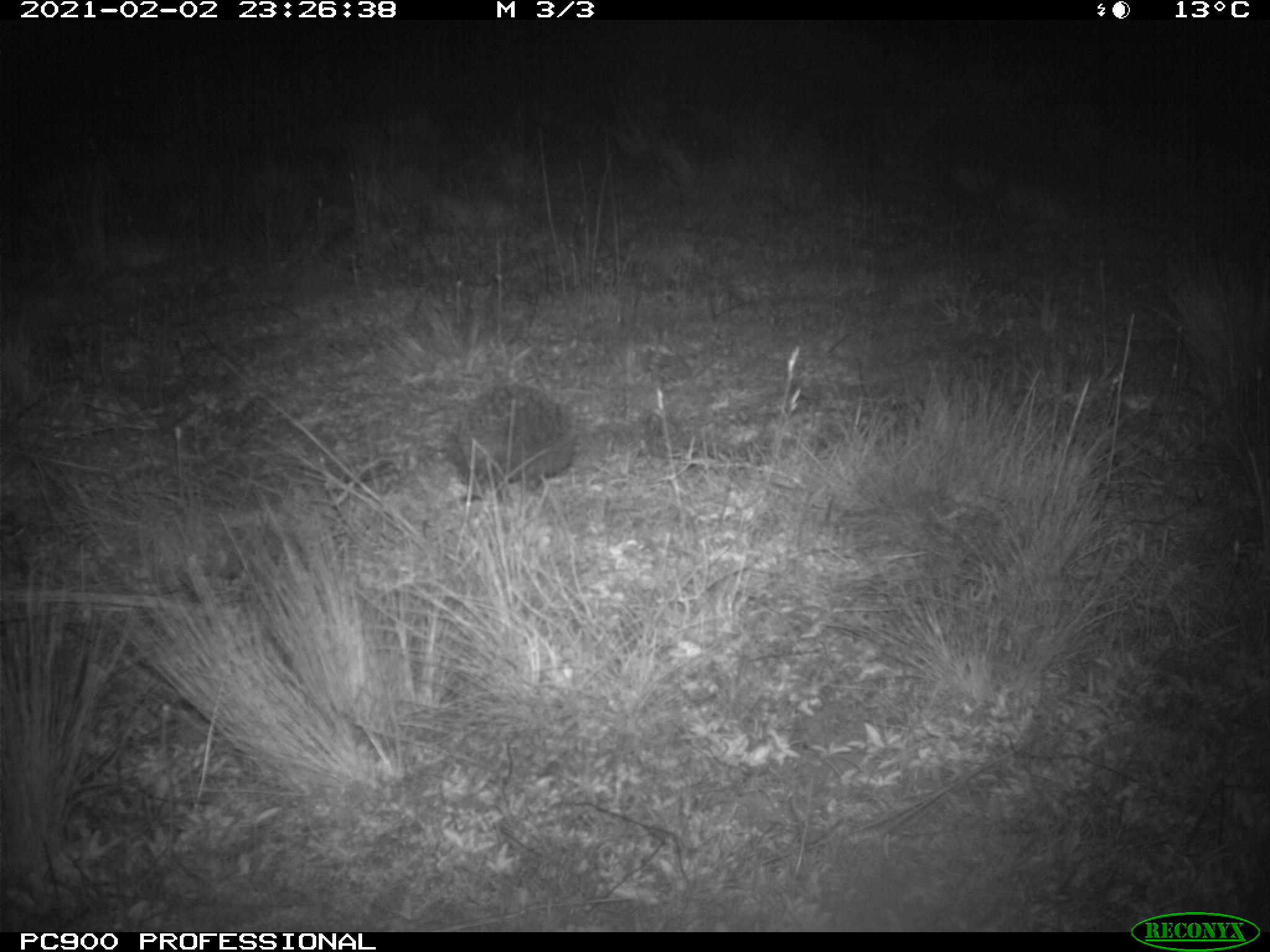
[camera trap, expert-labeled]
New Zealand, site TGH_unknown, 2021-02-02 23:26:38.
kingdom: Animalia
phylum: Chordata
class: Mammalia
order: Eulipotyphla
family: Erinaceidae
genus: Erinaceus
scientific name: Erinaceus europaeus europaeus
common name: european hedgehog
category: hedgehog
Hedgehog (european hedgehog) (Erinaceus europaeus europaeus).